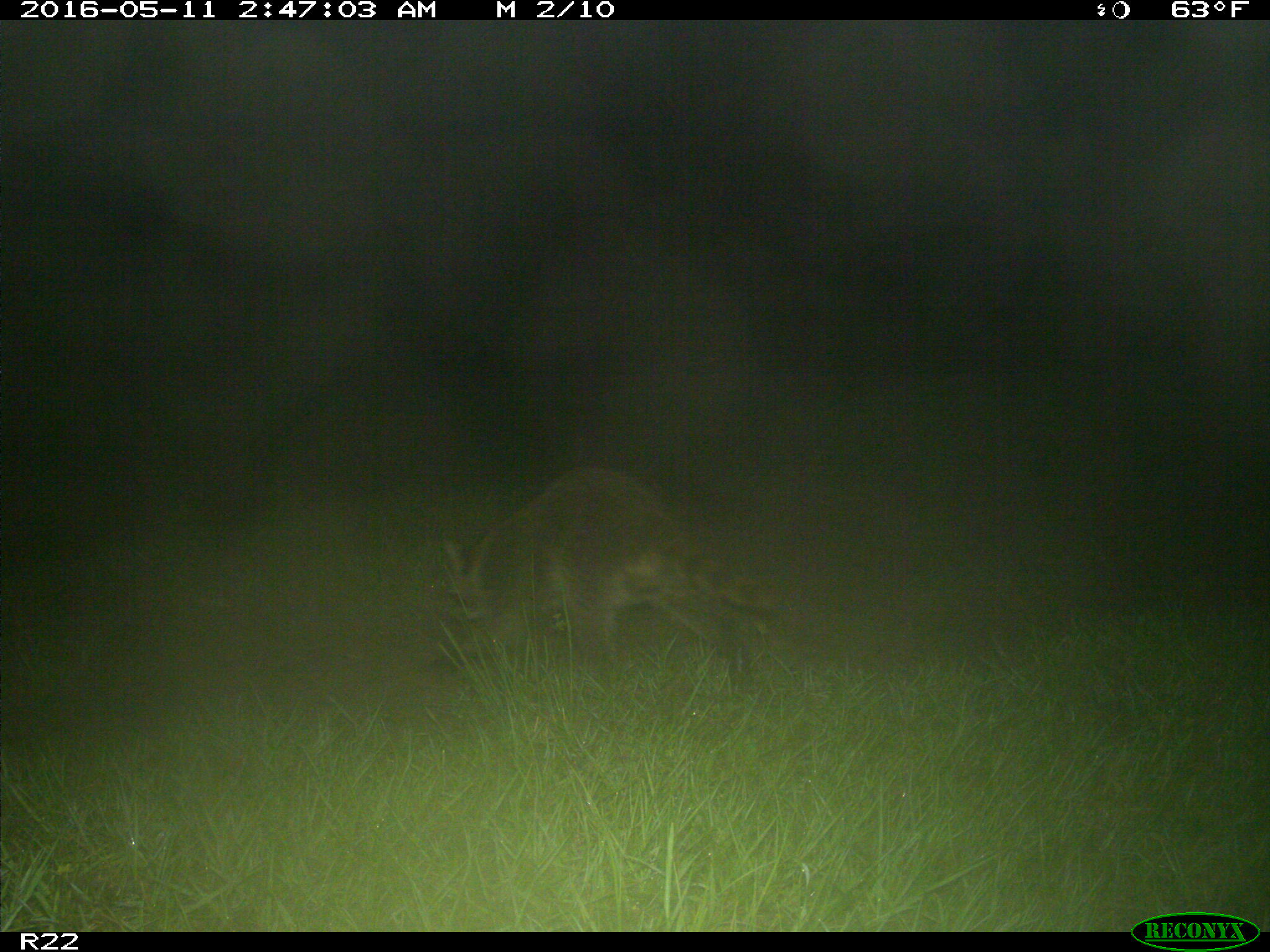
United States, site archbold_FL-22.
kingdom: Animalia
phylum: Chordata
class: Mammalia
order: Carnivora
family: Procyonidae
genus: Procyon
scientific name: Procyon lotor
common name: common raccoon